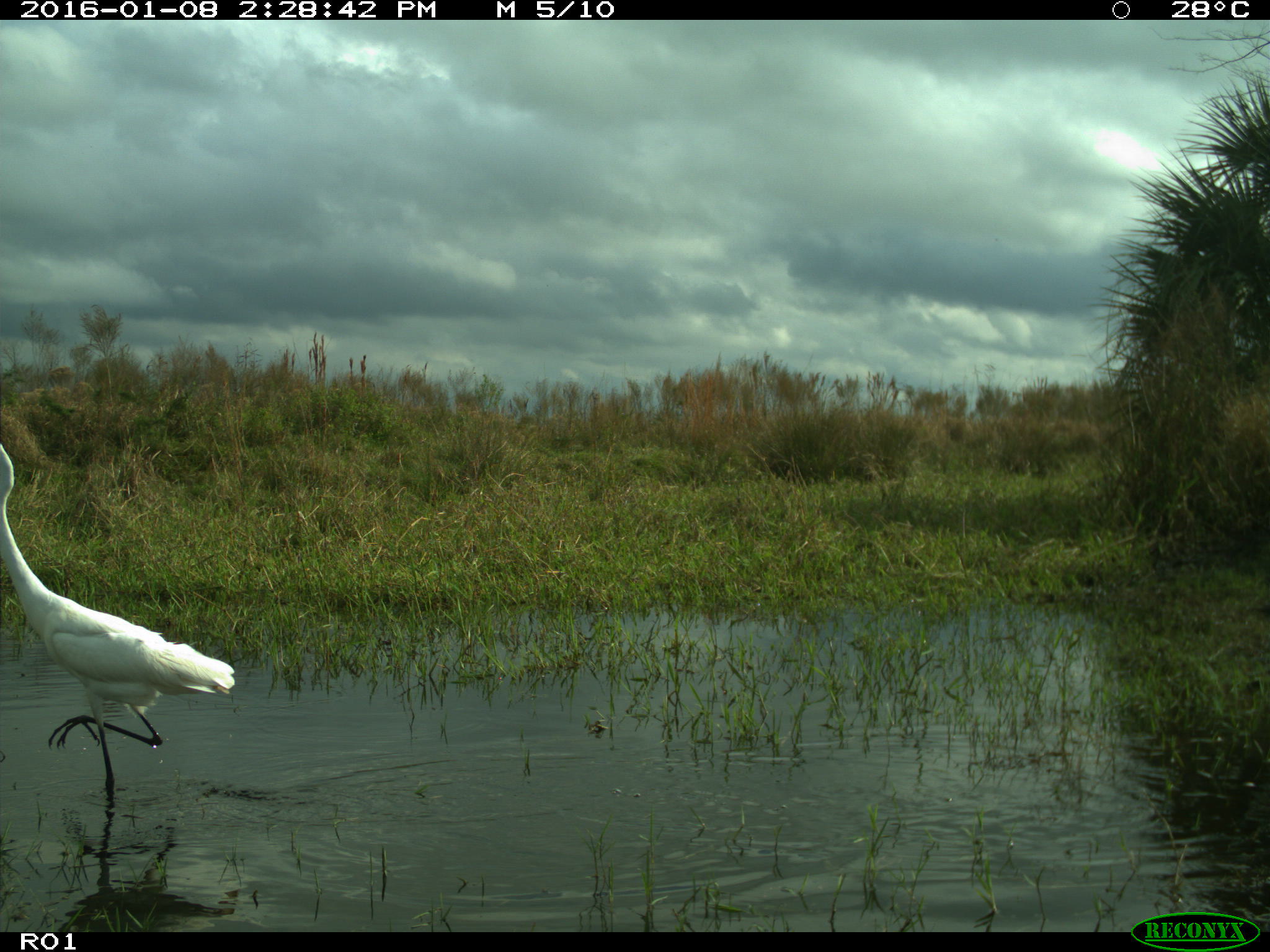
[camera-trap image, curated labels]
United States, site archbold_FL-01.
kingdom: Animalia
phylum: Chordata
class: Aves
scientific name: Aves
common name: birds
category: unidentified bird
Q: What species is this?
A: Unidentified bird (birds) (Aves).